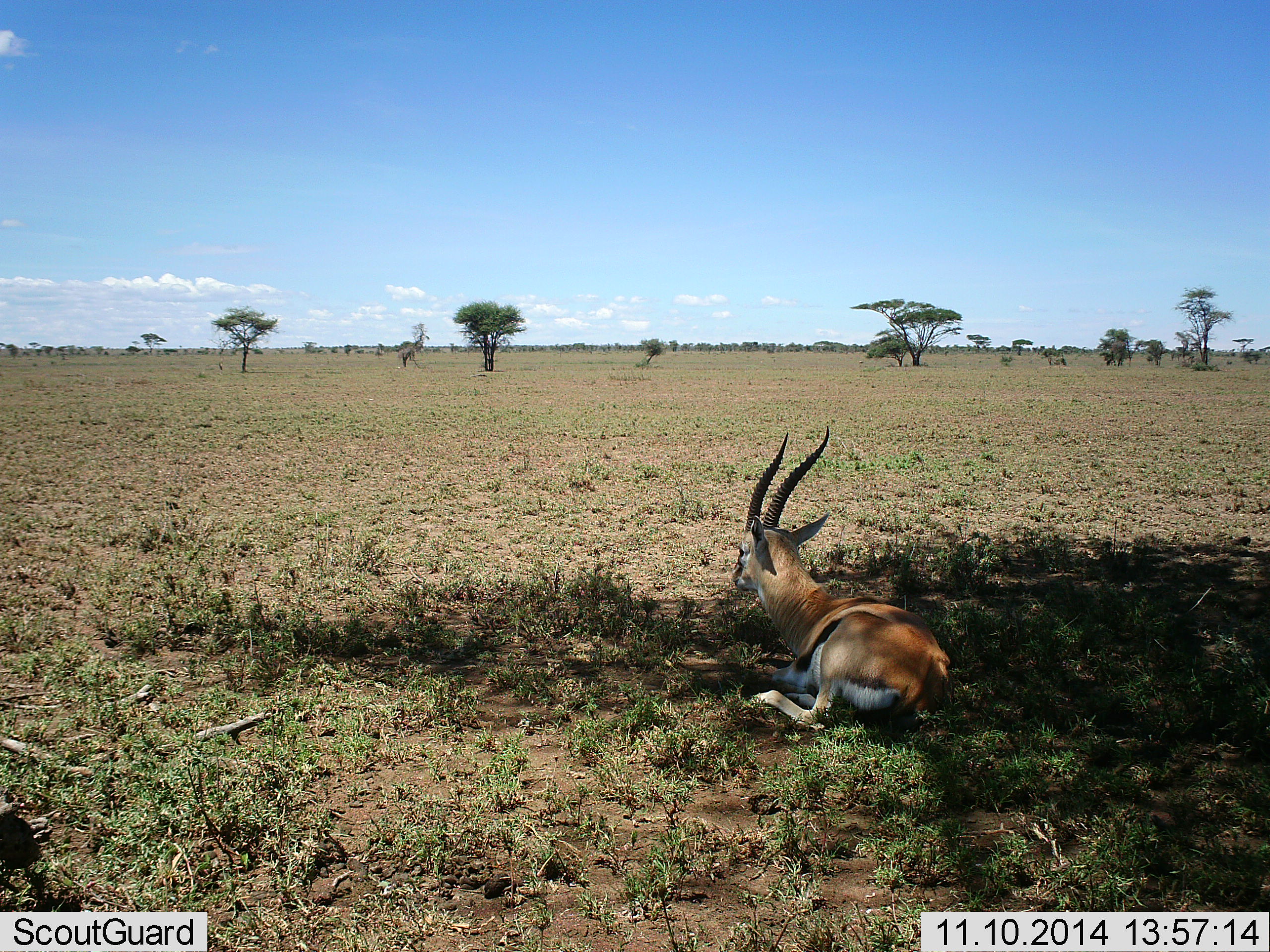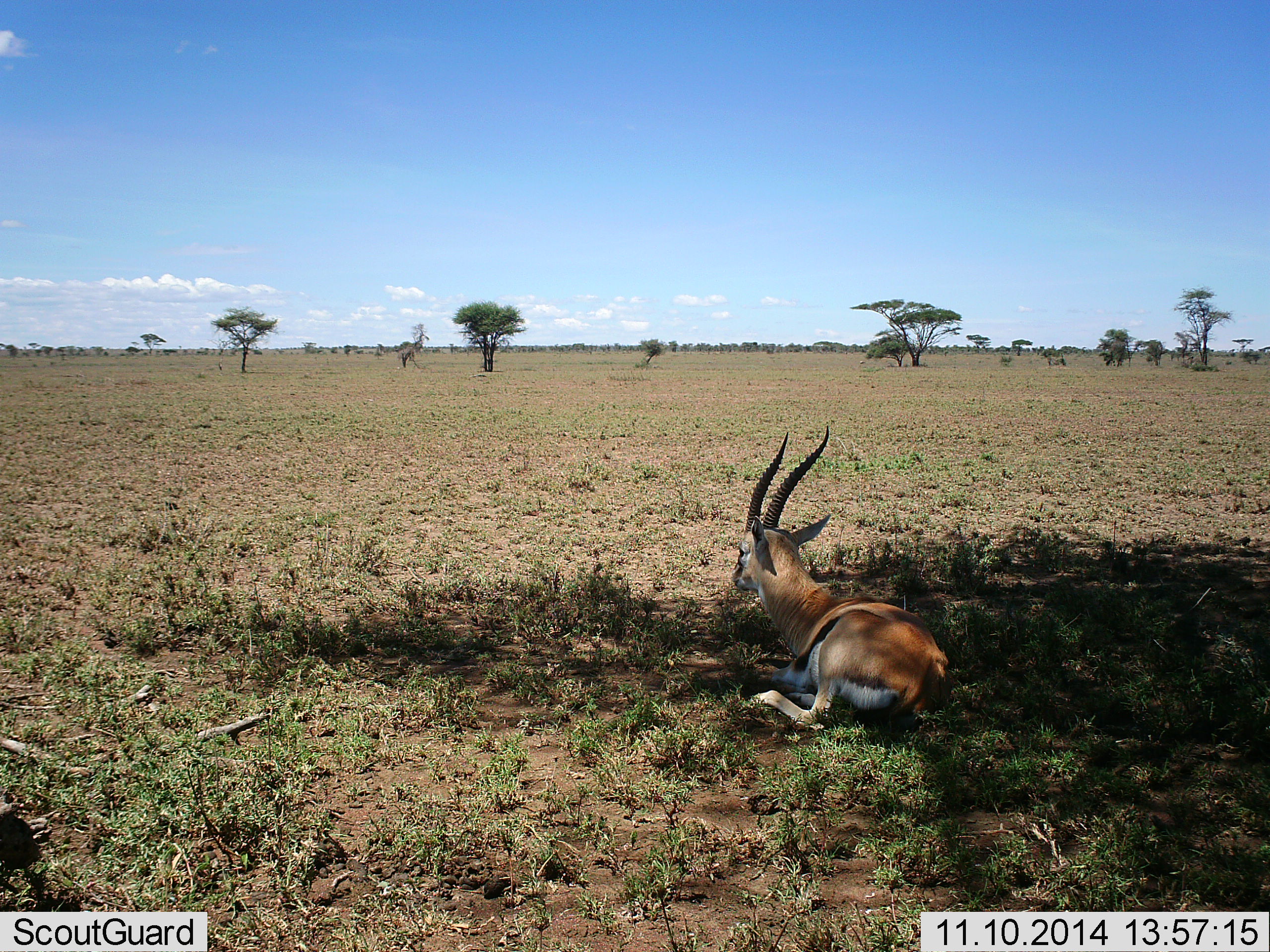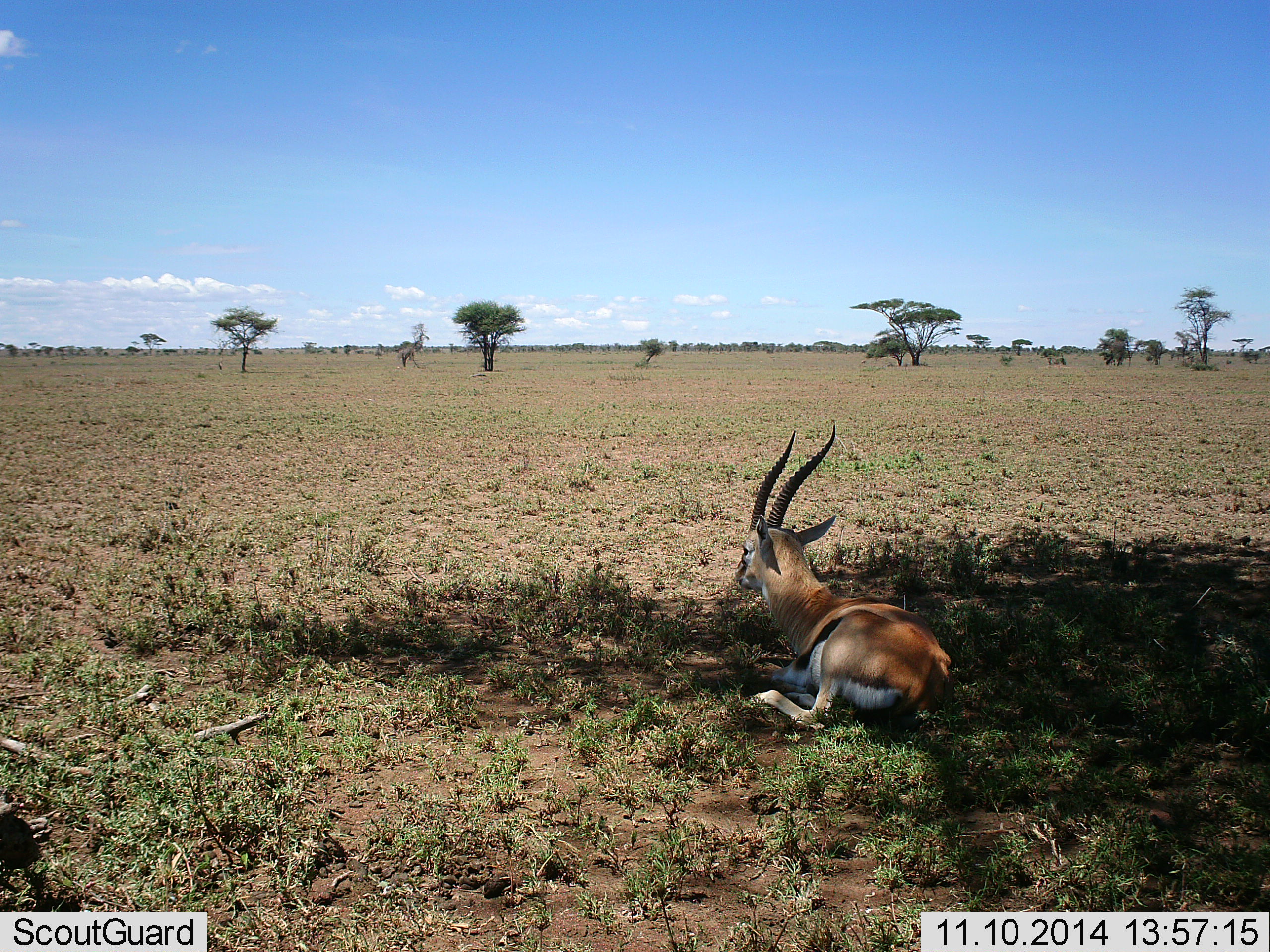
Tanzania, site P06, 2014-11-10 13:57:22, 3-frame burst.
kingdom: Animalia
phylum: Chordata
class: Mammalia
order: Artiodactyla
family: Bovidae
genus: Eudorcas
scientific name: Eudorcas thomsonii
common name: thomson's gazelle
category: gazellethomsons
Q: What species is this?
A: Gazellethomsons (thomson's gazelle) (Eudorcas thomsonii).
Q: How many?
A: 1.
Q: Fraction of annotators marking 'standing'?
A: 0%.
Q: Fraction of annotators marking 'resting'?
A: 100%.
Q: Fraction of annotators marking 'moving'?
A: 0%.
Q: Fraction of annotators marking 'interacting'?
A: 0%.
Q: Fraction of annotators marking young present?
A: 0%.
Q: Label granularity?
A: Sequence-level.